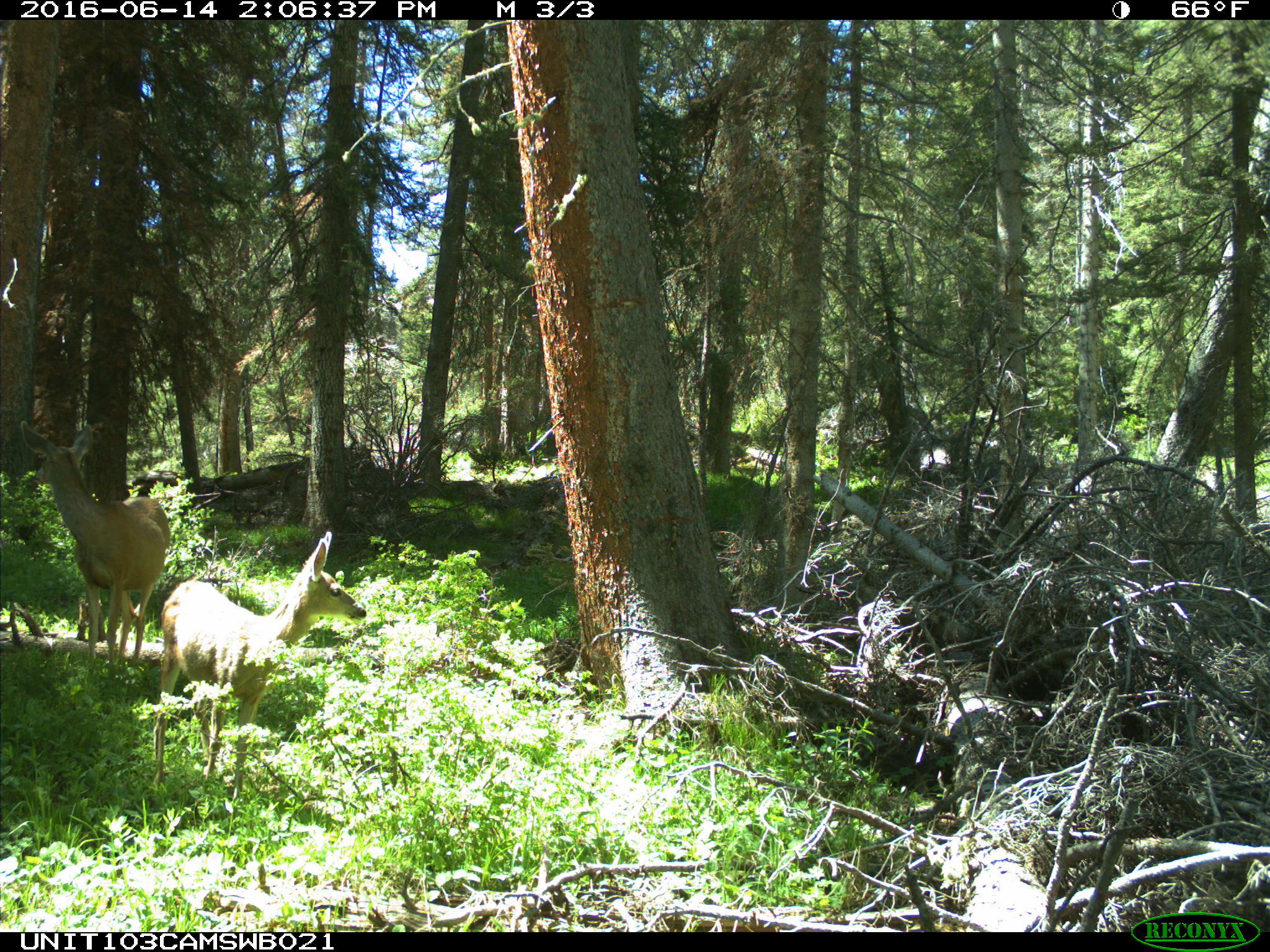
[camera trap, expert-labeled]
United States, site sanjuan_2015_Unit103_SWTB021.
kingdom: Animalia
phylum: Chordata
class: Mammalia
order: Artiodactyla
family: Cervidae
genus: Odocoileus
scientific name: Odocoileus hemionus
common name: mule deer